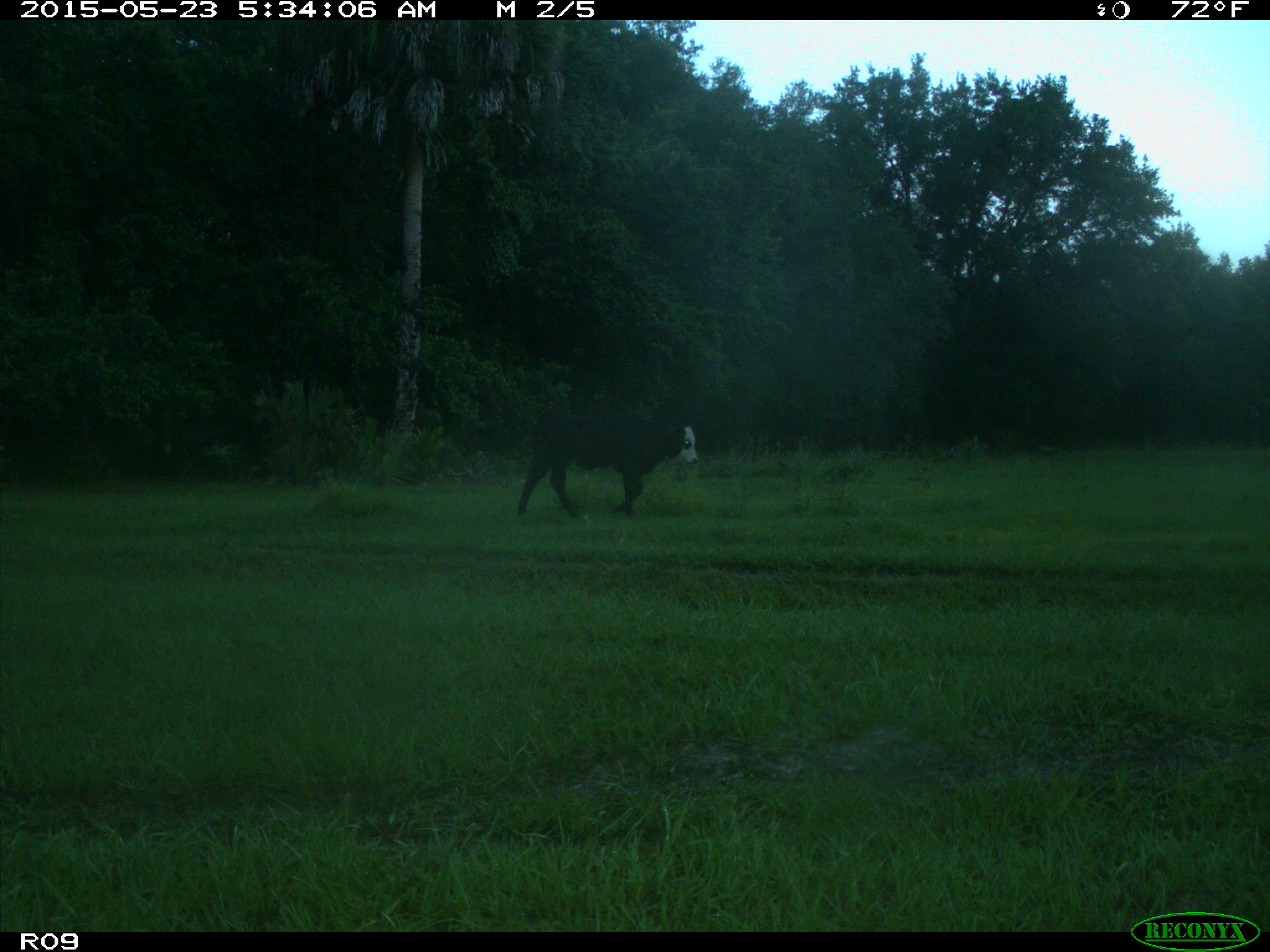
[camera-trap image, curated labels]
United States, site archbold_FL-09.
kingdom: Animalia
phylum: Chordata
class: Mammalia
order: Artiodactyla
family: Bovidae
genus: Bos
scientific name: Bos taurus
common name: domestic cow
Bos taurus (domestic cow).